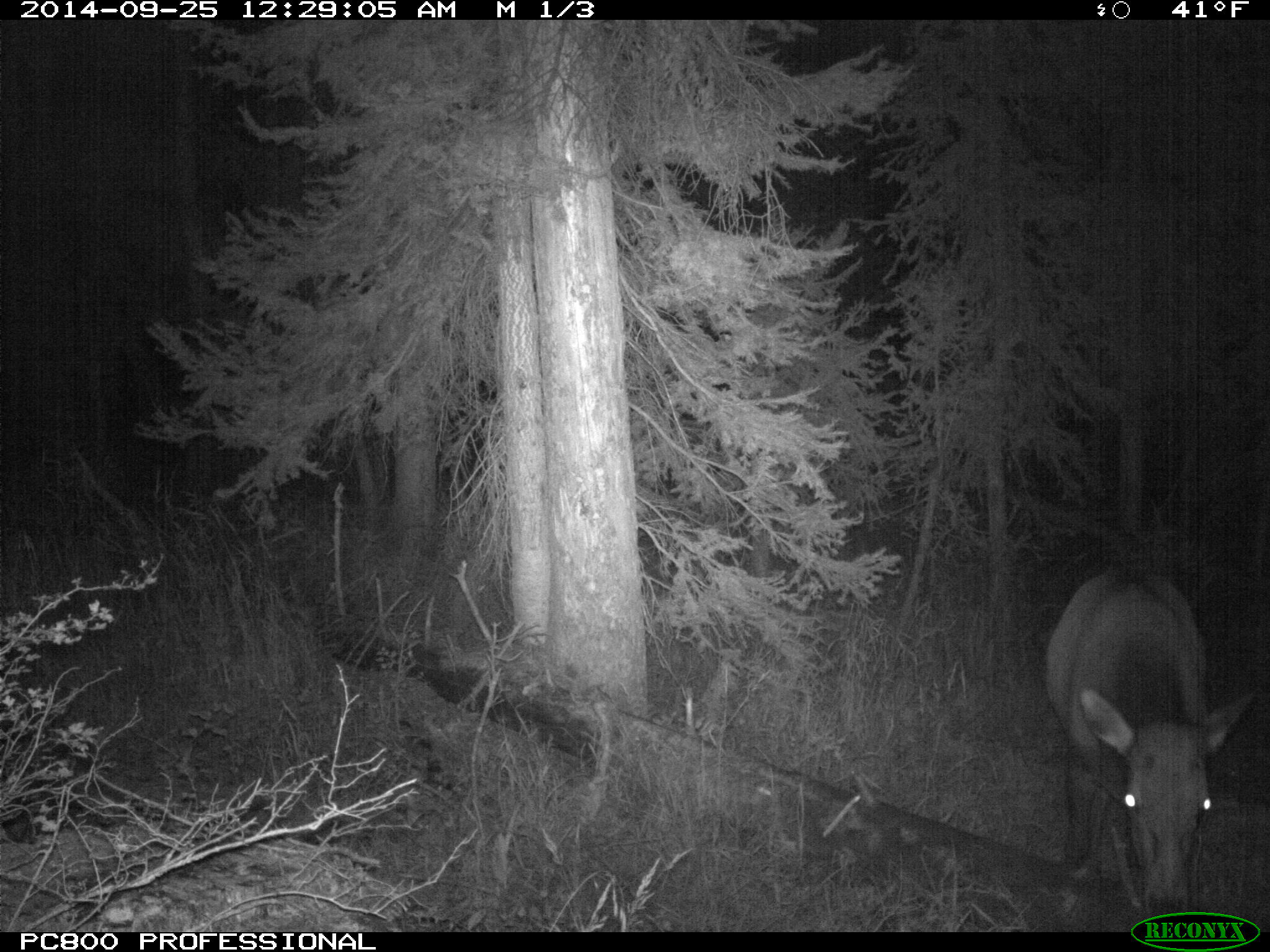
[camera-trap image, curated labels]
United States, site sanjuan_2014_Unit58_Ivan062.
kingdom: Animalia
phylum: Chordata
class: Mammalia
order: Artiodactyla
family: Cervidae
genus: Cervus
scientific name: Cervus elaphus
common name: red deer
Cervus elaphus (red deer).